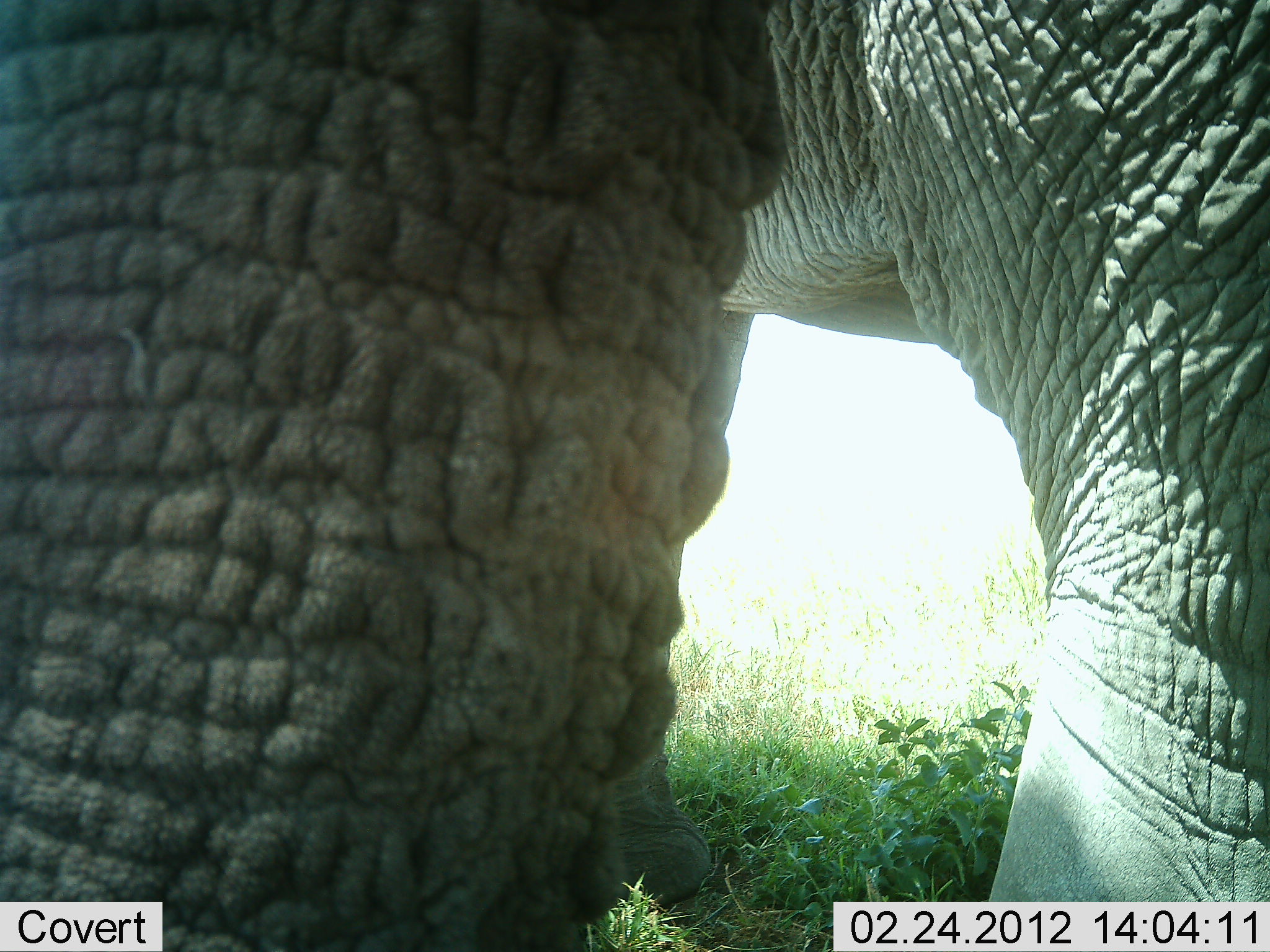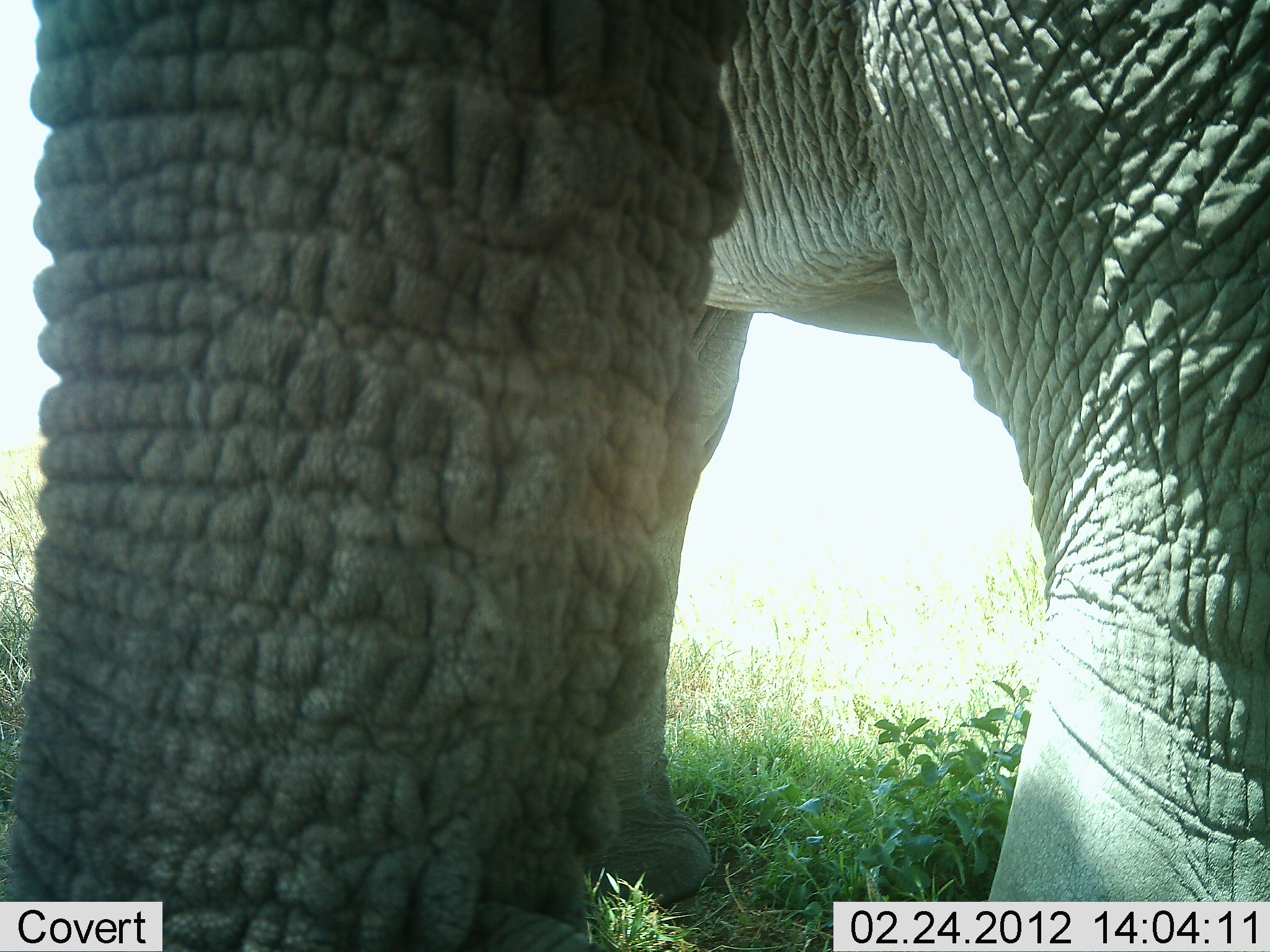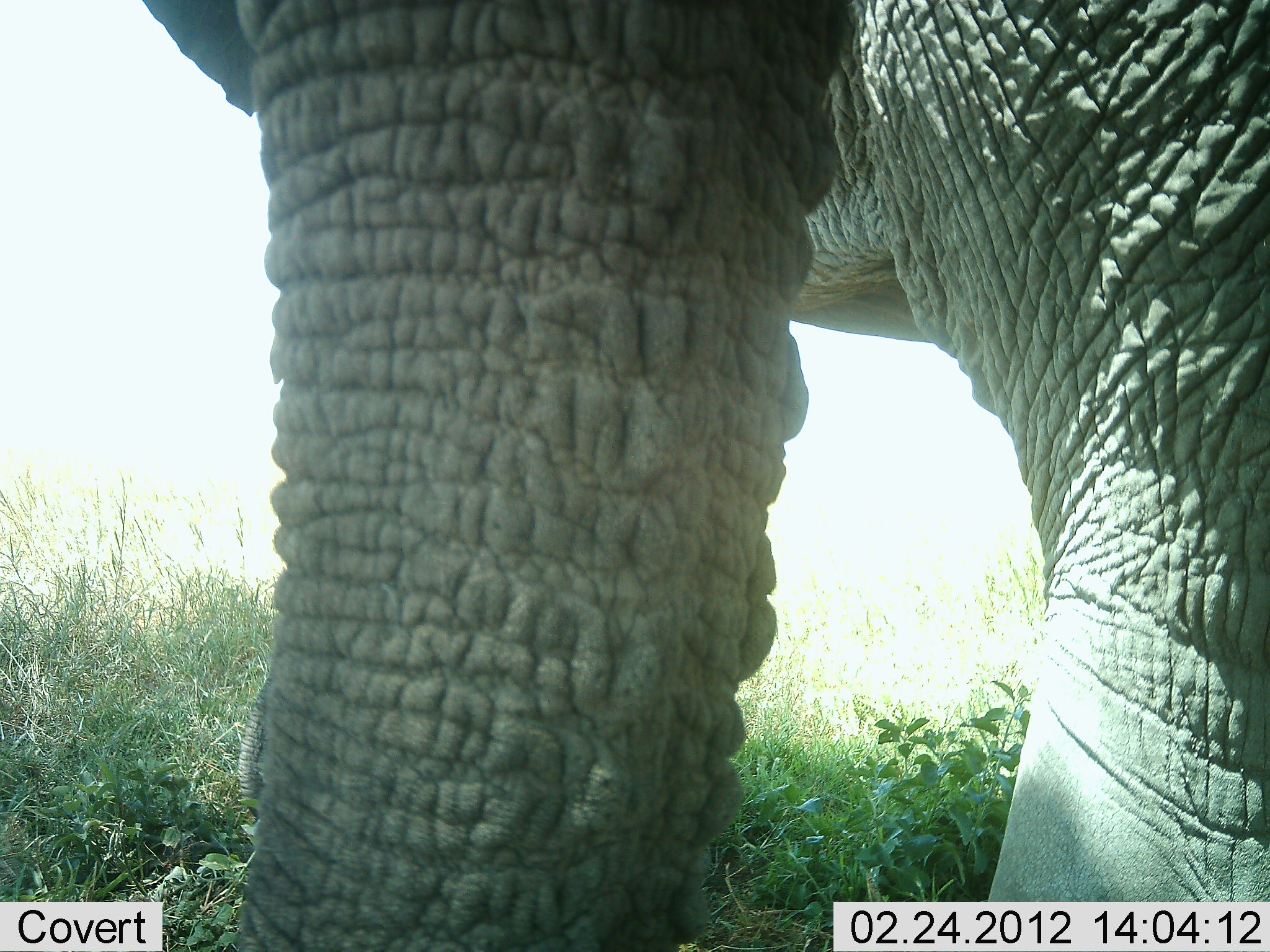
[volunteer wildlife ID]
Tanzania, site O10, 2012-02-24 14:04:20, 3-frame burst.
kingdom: Animalia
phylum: Chordata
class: Mammalia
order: Proboscidea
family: Elephantidae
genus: Loxodonta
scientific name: Loxodonta africana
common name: african bush elephant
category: elephant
Elephant (african bush elephant) (Loxodonta africana), count 1. Behavior (volunteer vote fractions): standing 94%, resting 0%, moving 6%, interacting 6%. Young present (vote fraction): 0%. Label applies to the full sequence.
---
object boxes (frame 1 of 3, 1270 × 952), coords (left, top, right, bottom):
animal: (0, 1, 1269, 952)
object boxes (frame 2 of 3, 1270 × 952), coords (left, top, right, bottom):
animal: (0, 1, 1269, 952)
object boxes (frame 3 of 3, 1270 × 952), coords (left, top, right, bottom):
animal: (156, 0, 1270, 945)